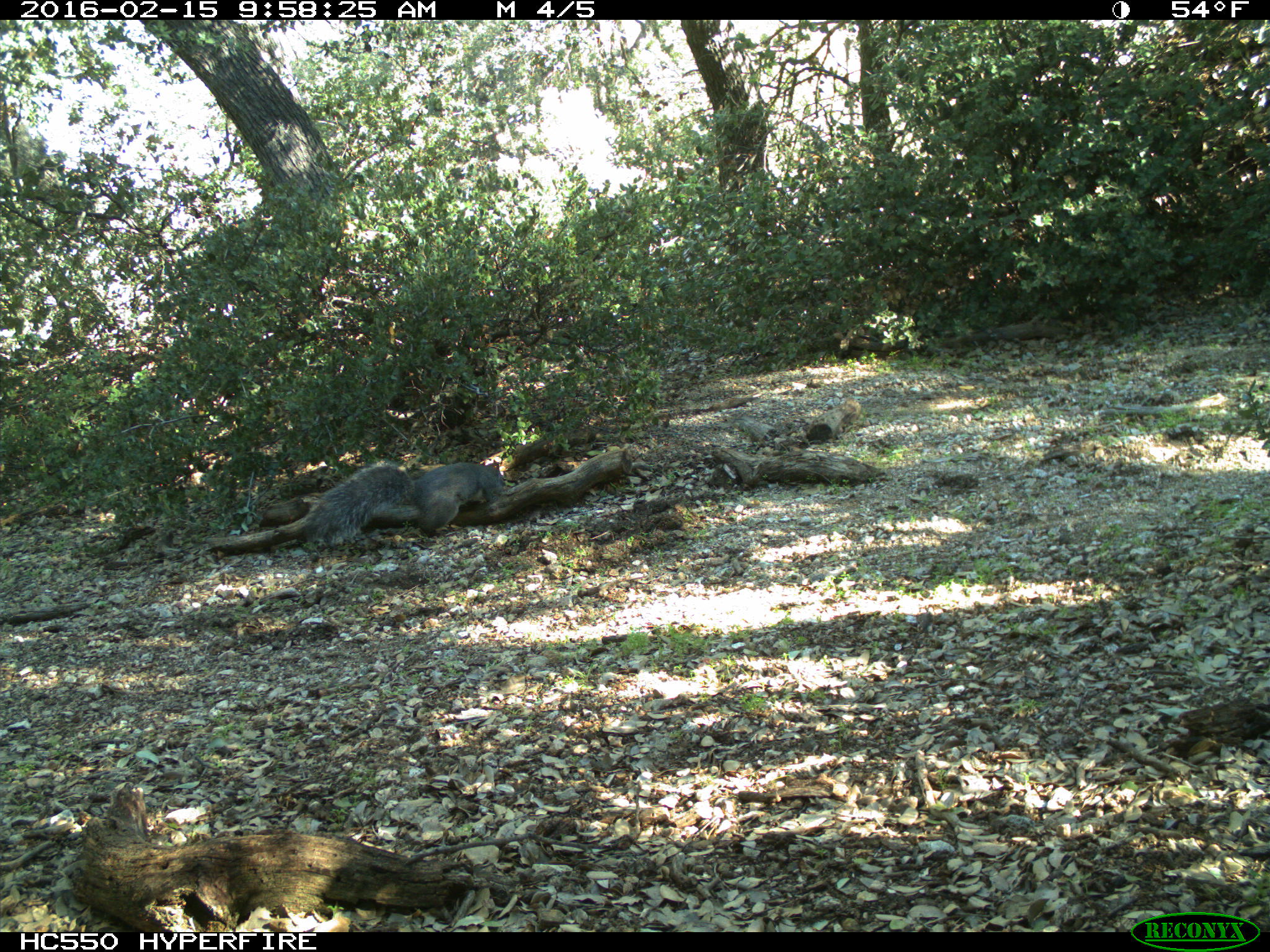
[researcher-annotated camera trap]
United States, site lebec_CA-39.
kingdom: Animalia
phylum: Chordata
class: Mammalia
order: Rodentia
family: Sciuridae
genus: Sciurus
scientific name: Sciurus carolinensis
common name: eastern gray squirrel